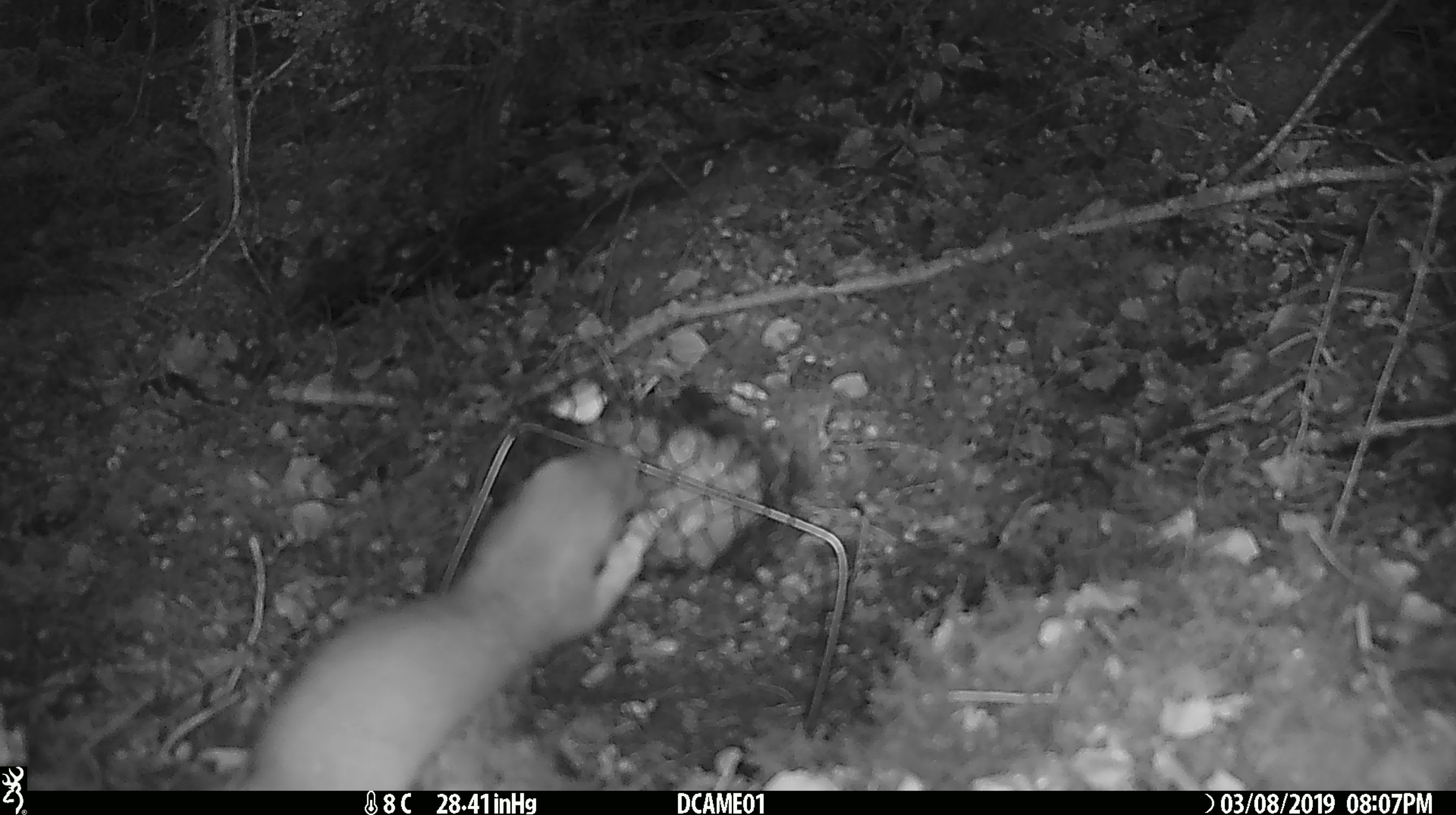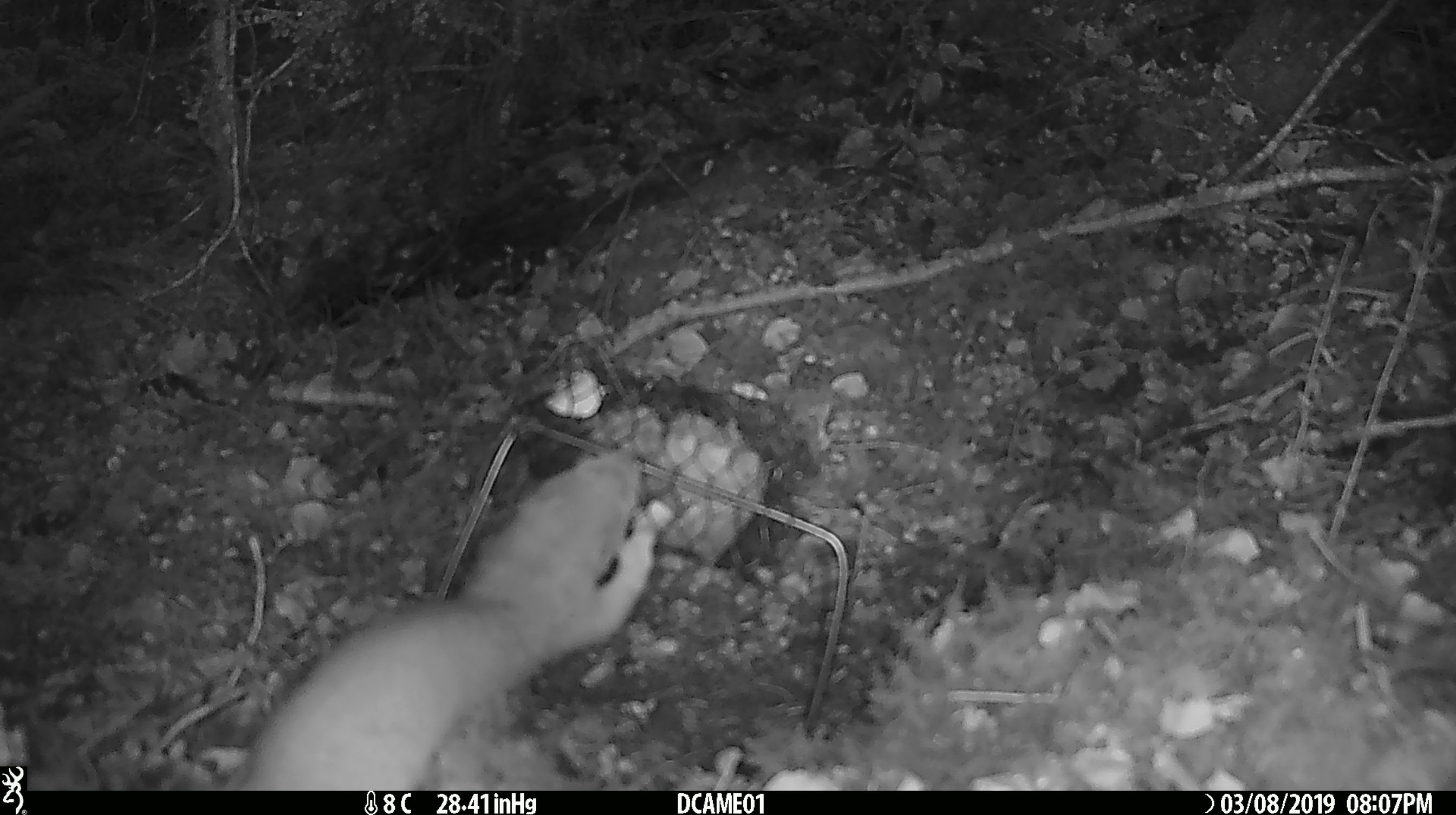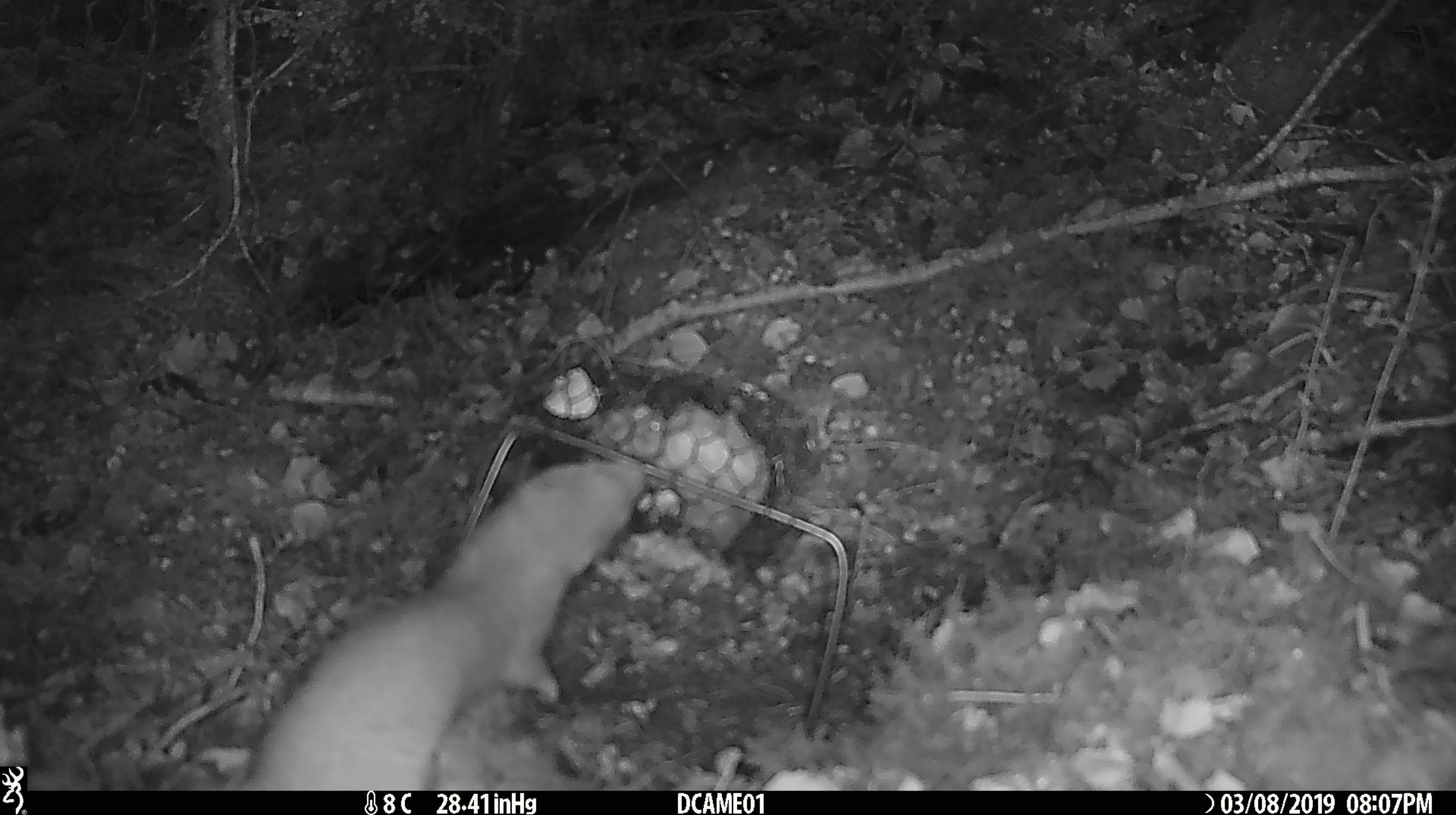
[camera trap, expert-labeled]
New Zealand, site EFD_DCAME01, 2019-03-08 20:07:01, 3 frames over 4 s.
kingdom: Animalia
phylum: Chordata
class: Mammalia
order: Carnivora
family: Mustelidae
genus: Mustela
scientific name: Mustela erminea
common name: stoat